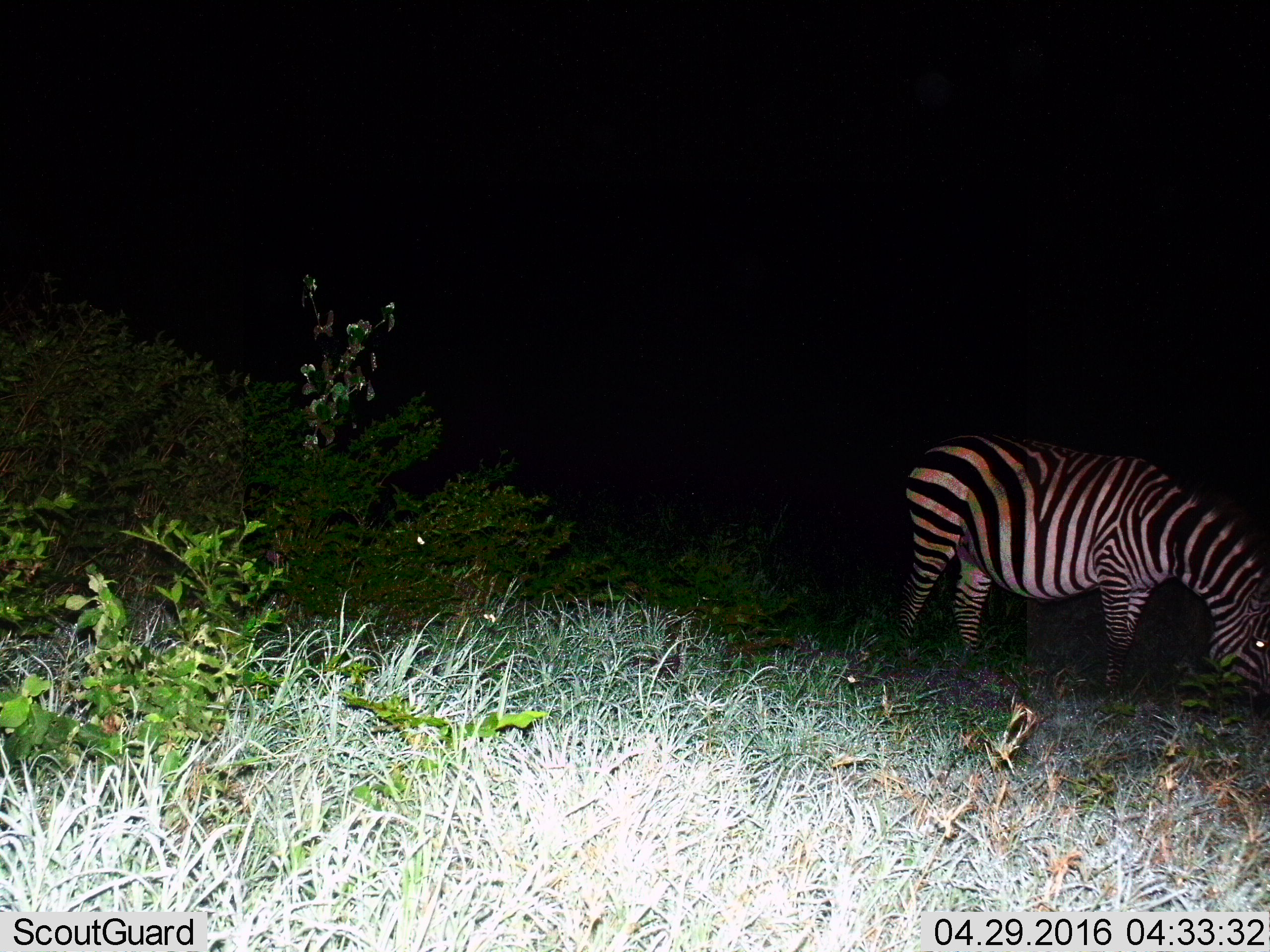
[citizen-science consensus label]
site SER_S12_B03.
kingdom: Animalia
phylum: Chordata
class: Mammalia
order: Perissodactyla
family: Equidae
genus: Equus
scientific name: Equus quagga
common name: plains zebra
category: zebraplains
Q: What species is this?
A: Zebraplains (plains zebra) (Equus quagga).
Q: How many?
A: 1.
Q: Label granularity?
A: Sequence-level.